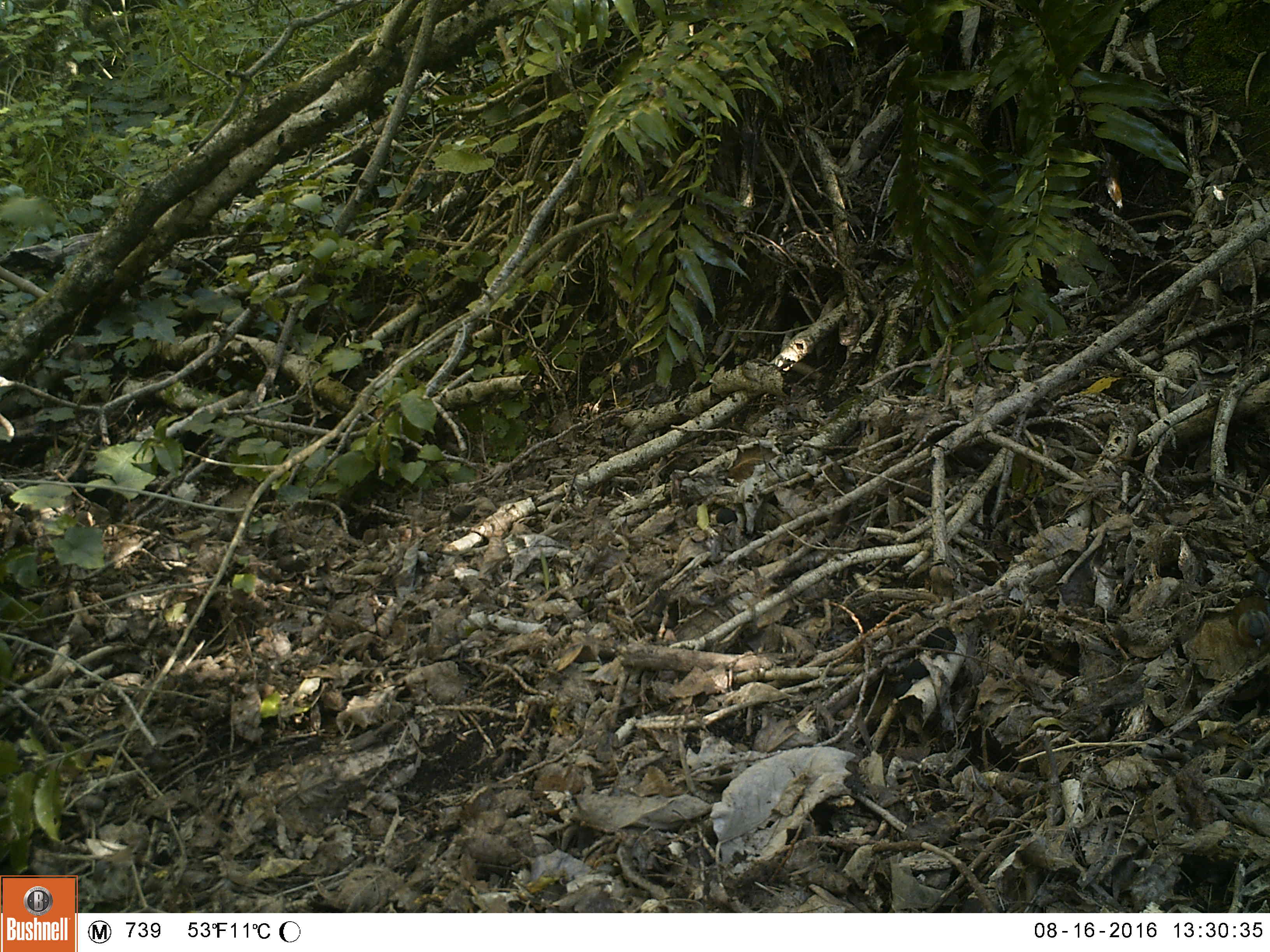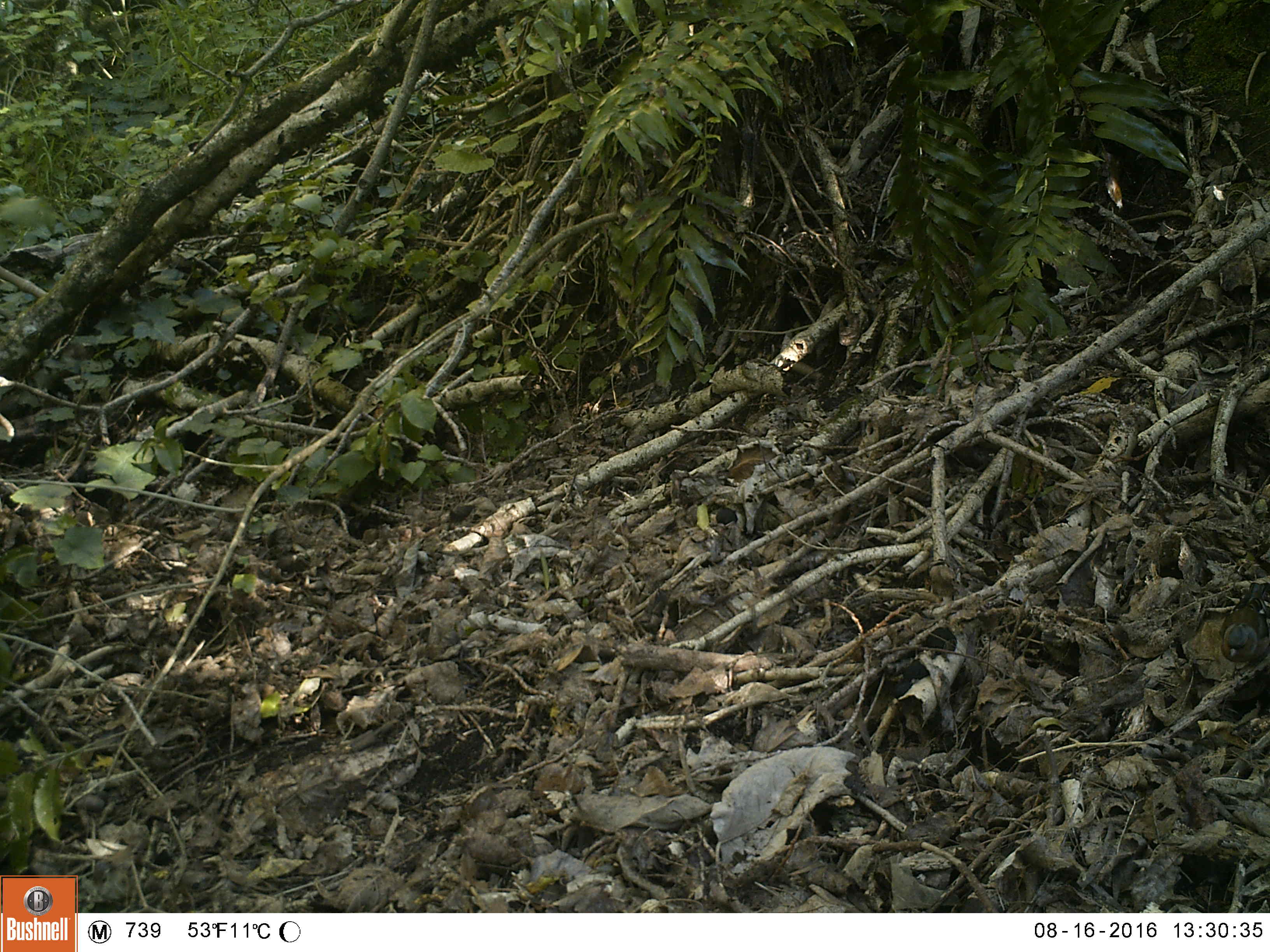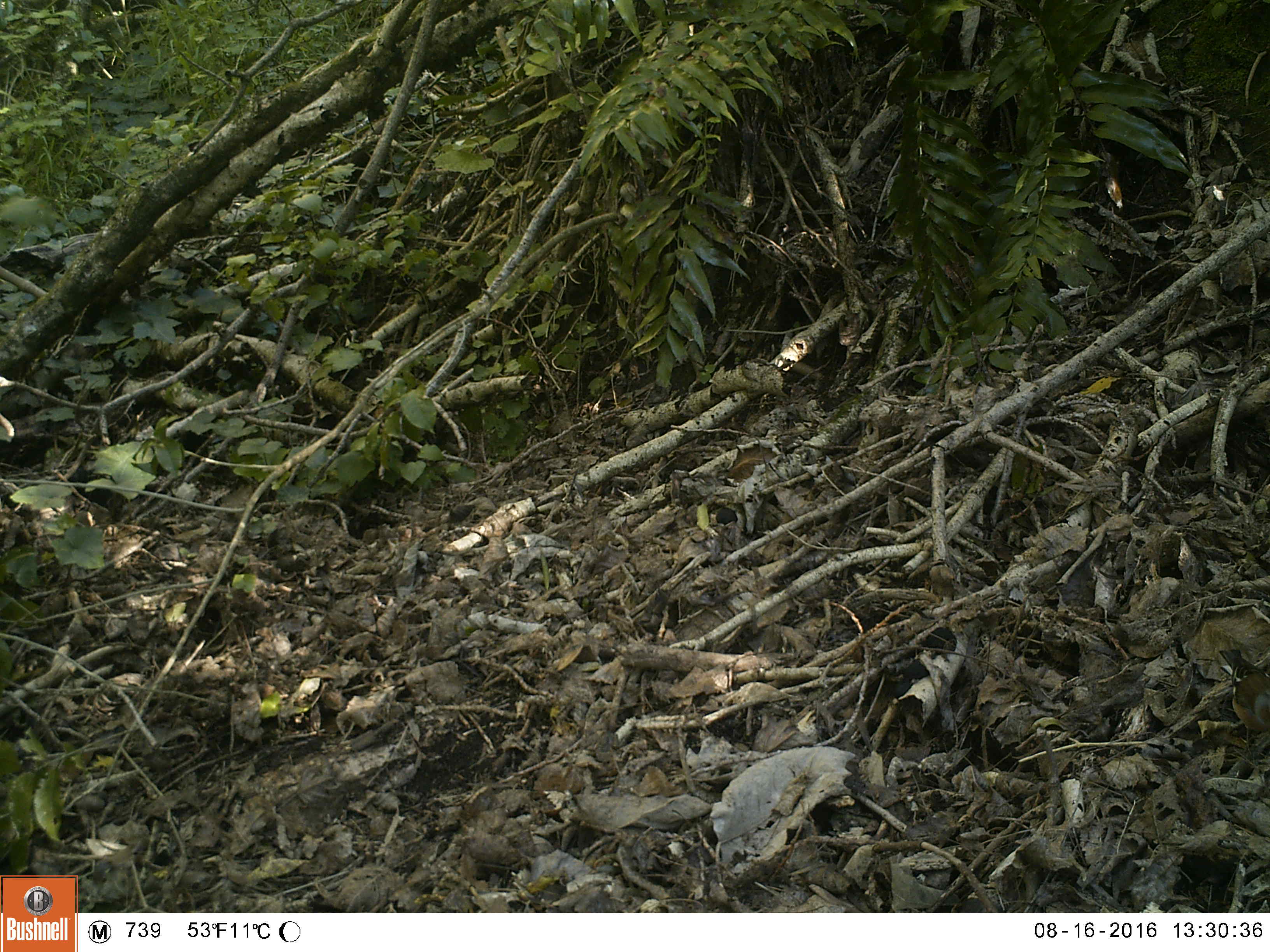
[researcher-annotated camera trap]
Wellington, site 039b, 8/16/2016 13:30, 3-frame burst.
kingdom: Animalia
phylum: Chordata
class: Aves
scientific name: Aves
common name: bird